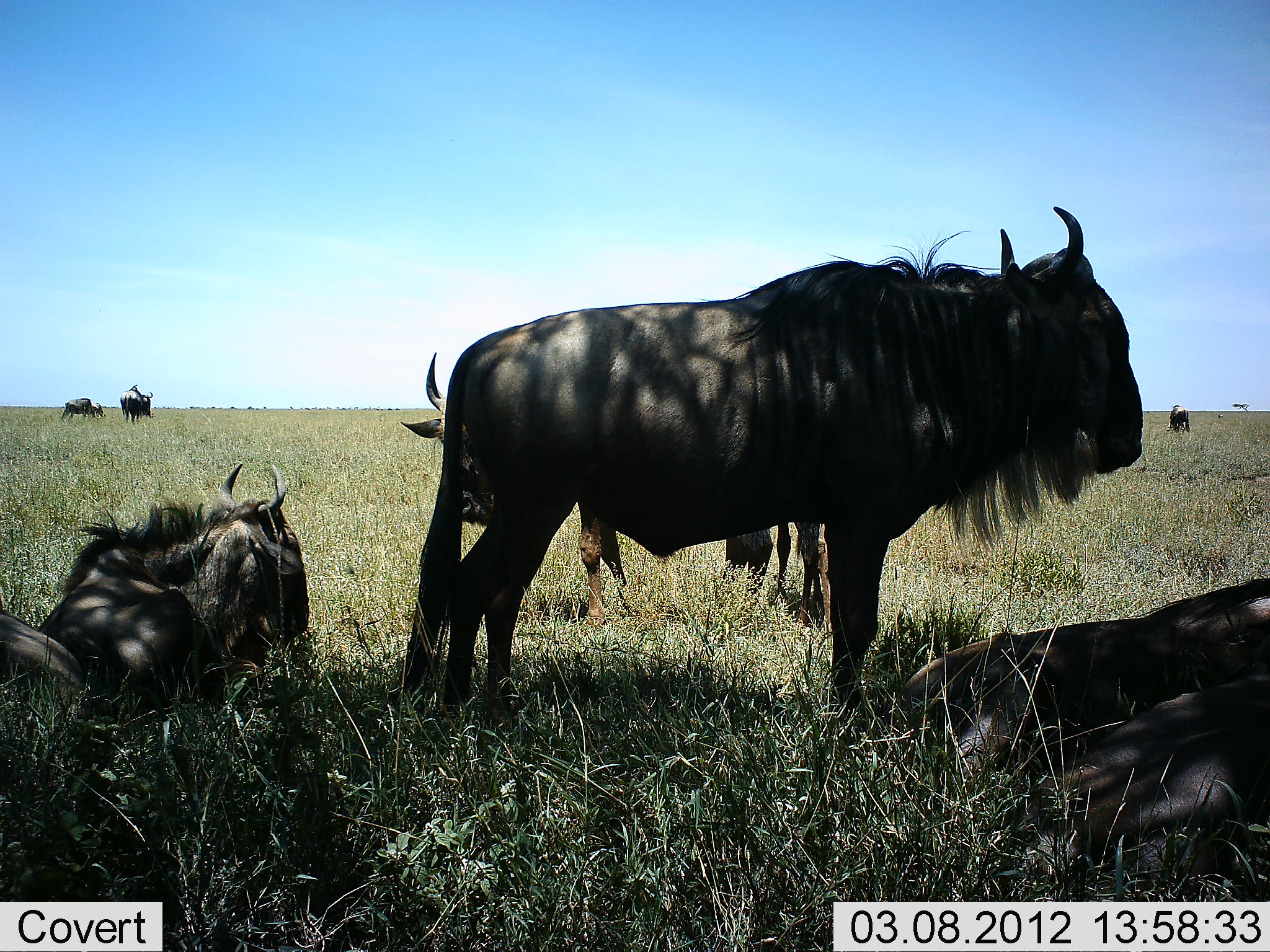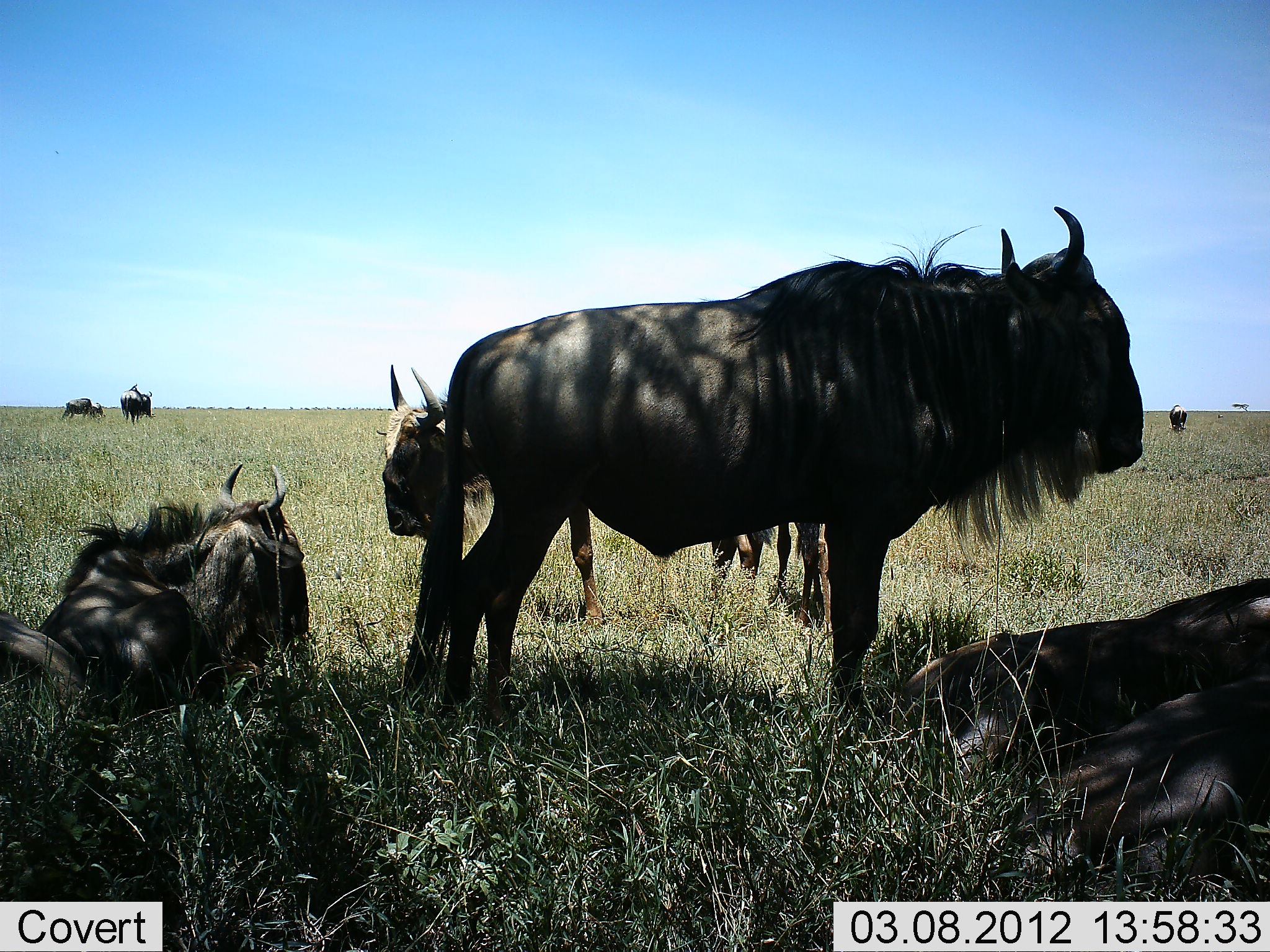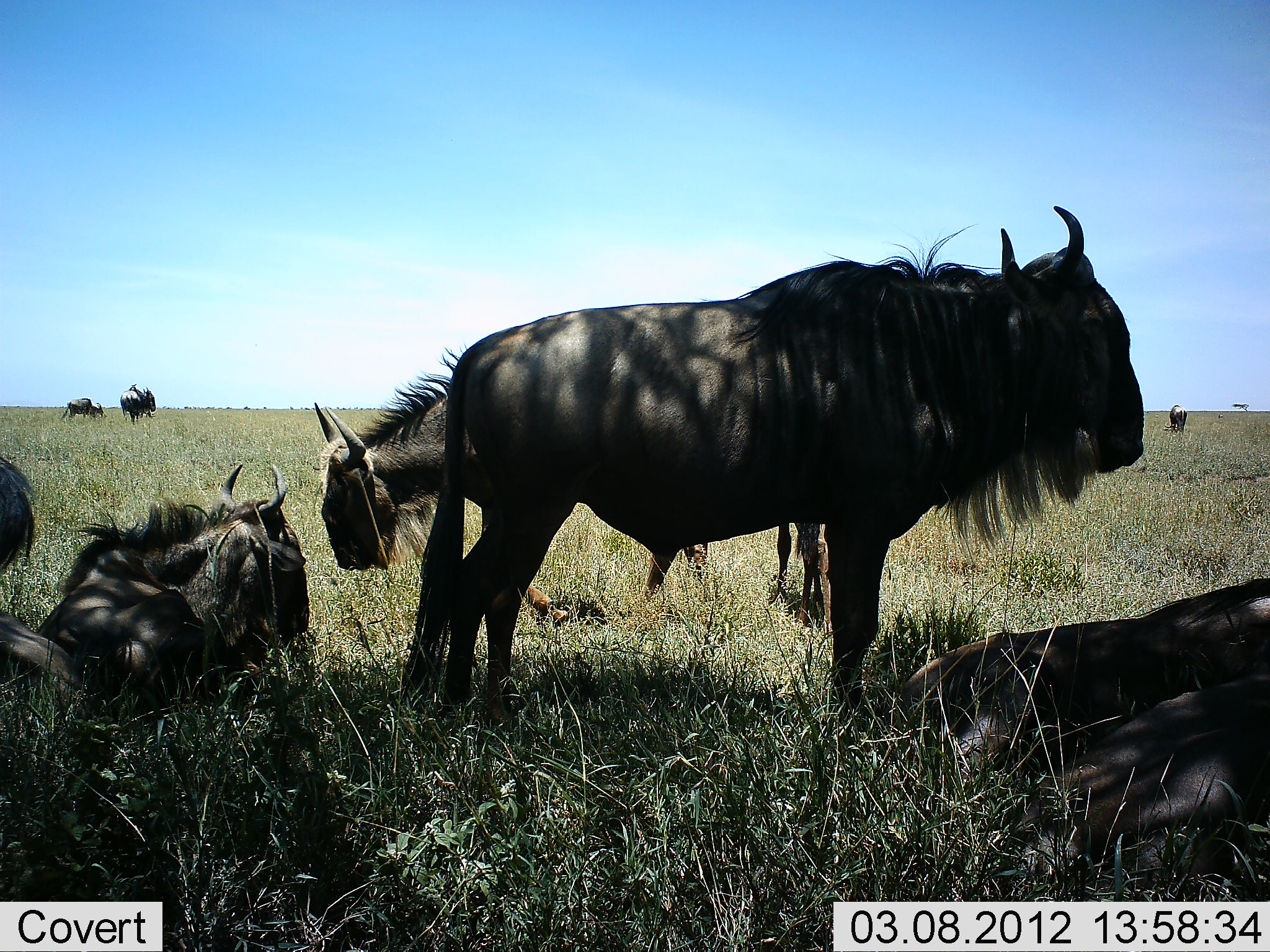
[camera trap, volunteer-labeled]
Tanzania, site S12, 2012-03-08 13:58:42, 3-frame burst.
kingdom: Animalia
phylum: Chordata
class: Mammalia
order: Artiodactyla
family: Bovidae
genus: Connochaetes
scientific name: Connochaetes taurinus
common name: blue wildebeest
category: wildebeest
Wildebeest (blue wildebeest) (Connochaetes taurinus), count 9. Behavior (volunteer vote fractions): standing 94%, resting 94%, moving 29%, interacting 6%. Young present (vote fraction): 6%. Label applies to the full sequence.